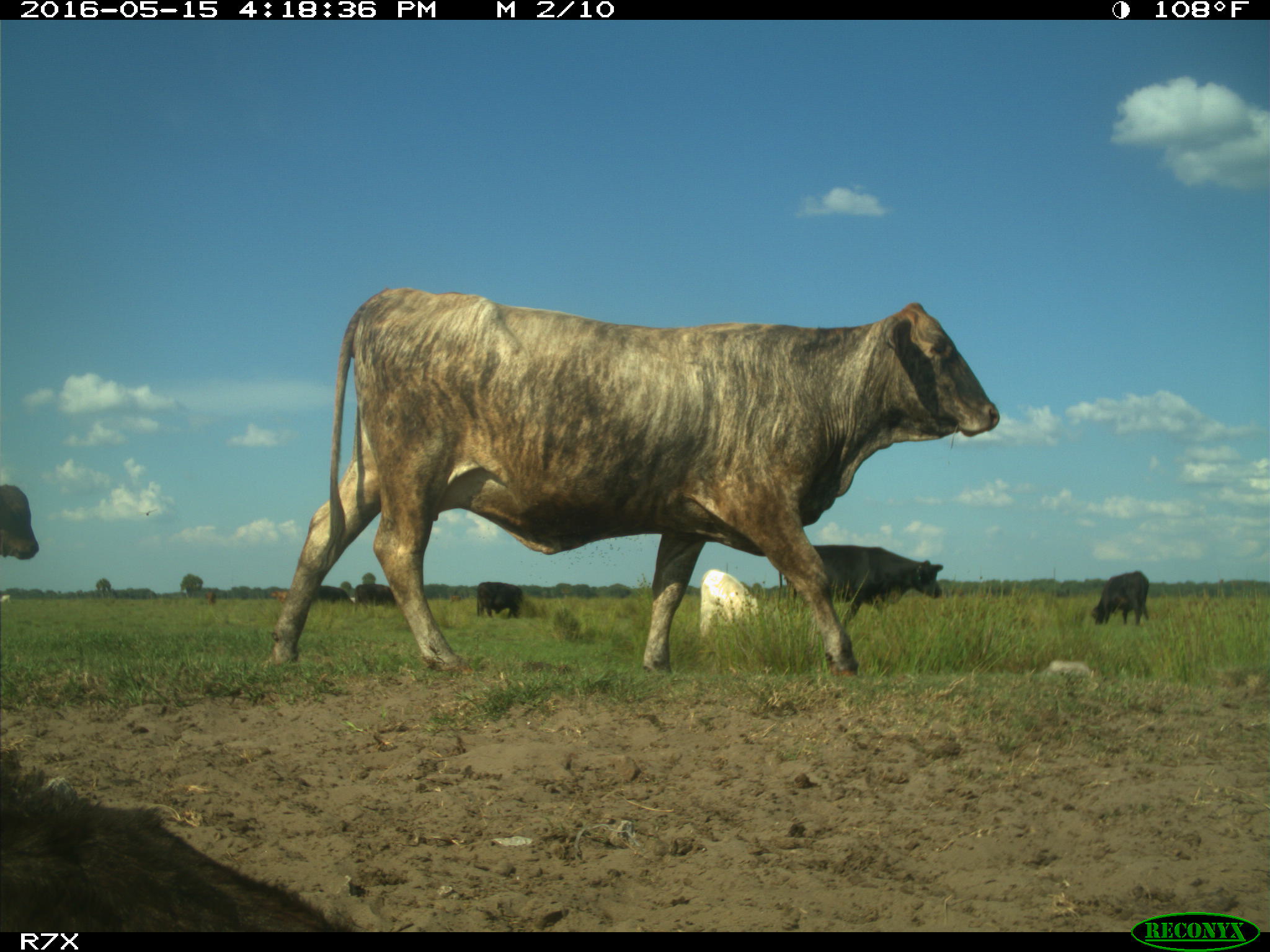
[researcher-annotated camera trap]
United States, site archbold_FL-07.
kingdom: Animalia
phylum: Chordata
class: Mammalia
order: Artiodactyla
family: Bovidae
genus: Bos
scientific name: Bos taurus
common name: domestic cow